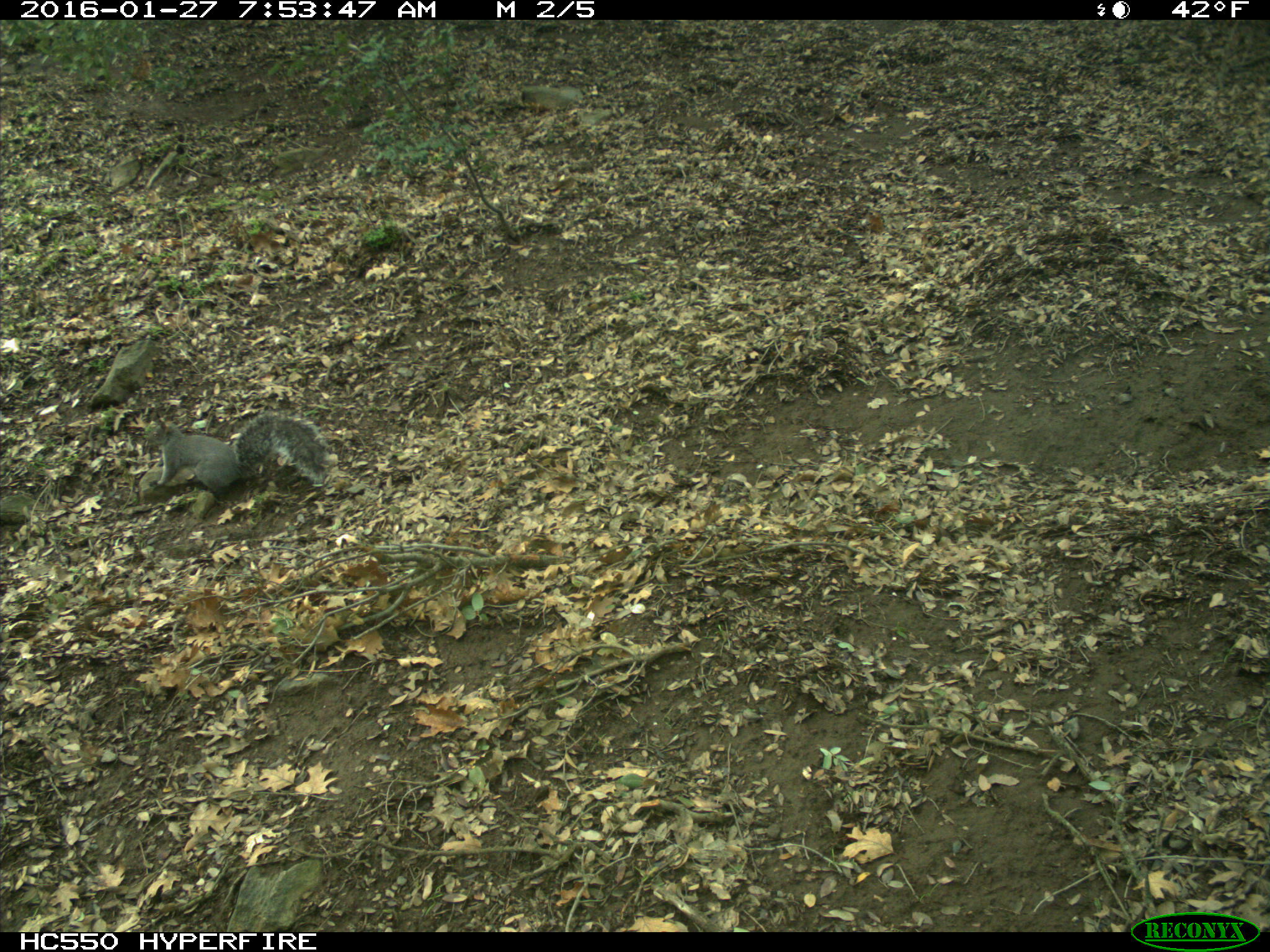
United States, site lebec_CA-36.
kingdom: Animalia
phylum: Chordata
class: Mammalia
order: Rodentia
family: Sciuridae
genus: Sciurus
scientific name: Sciurus carolinensis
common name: eastern gray squirrel